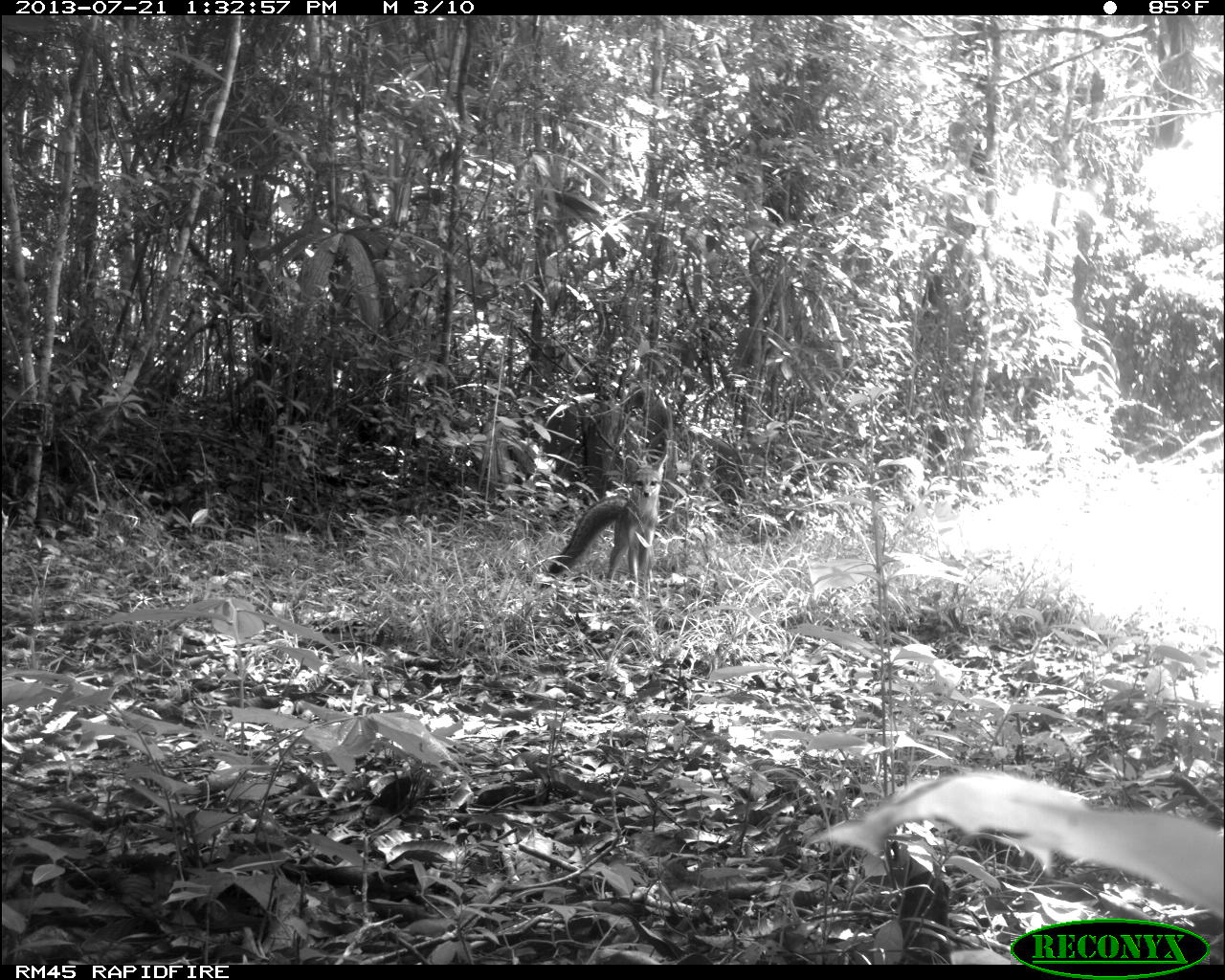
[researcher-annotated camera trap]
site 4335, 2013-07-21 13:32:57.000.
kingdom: Animalia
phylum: Chordata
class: Mammalia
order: Carnivora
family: Canidae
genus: Urocyon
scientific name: Urocyon cinereoargenteus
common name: gray fox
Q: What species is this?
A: Urocyon cinereoargenteus (gray fox).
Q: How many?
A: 1.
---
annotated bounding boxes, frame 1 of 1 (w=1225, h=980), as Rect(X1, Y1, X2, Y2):
urocyon cinereoargenteus: Rect(536, 450, 670, 597)